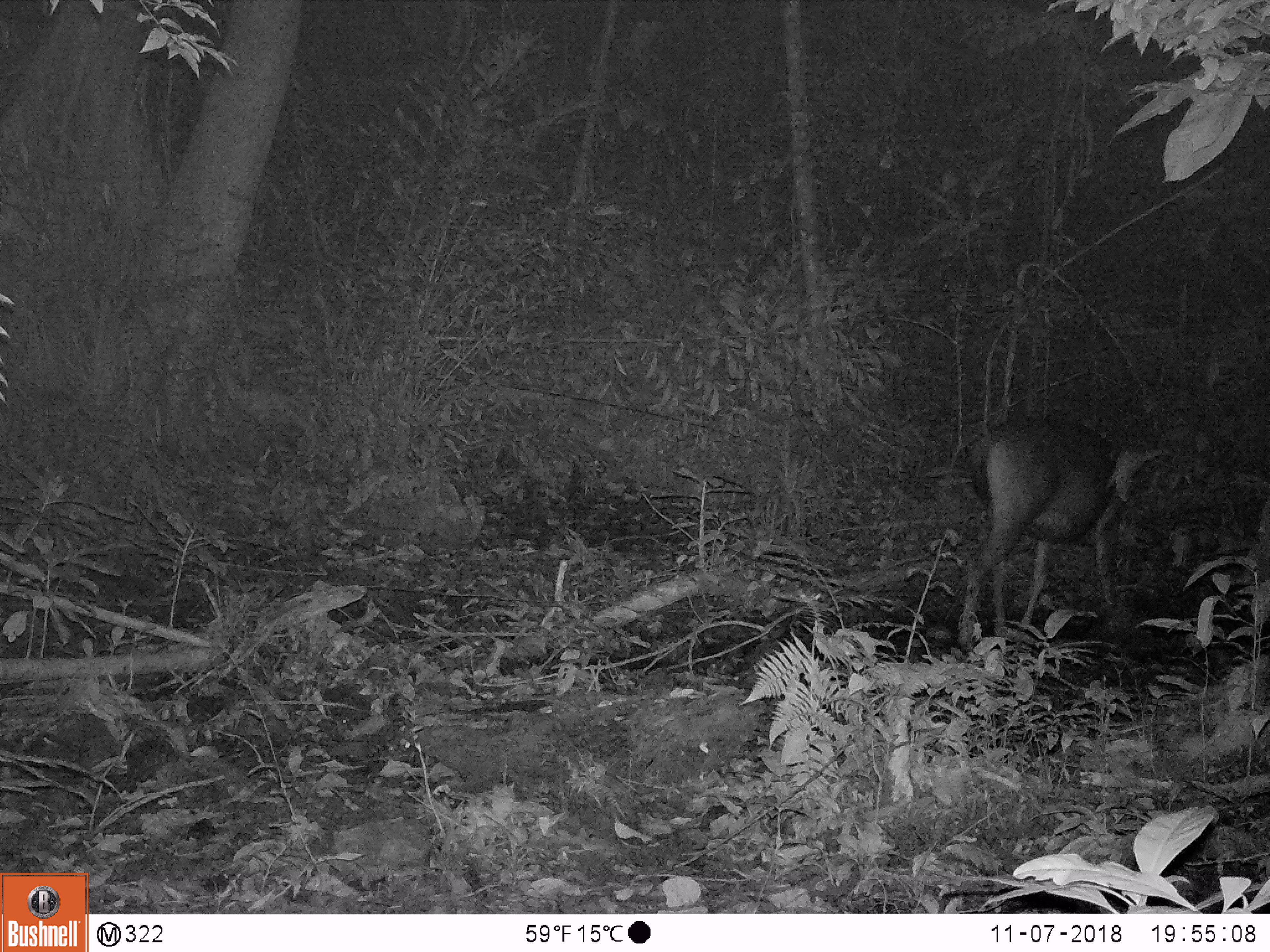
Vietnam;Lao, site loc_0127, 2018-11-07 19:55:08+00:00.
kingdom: Animalia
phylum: Chordata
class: Mammalia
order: Artiodactyla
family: Cervidae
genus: Rusa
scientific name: Rusa unicolor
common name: sambar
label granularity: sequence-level